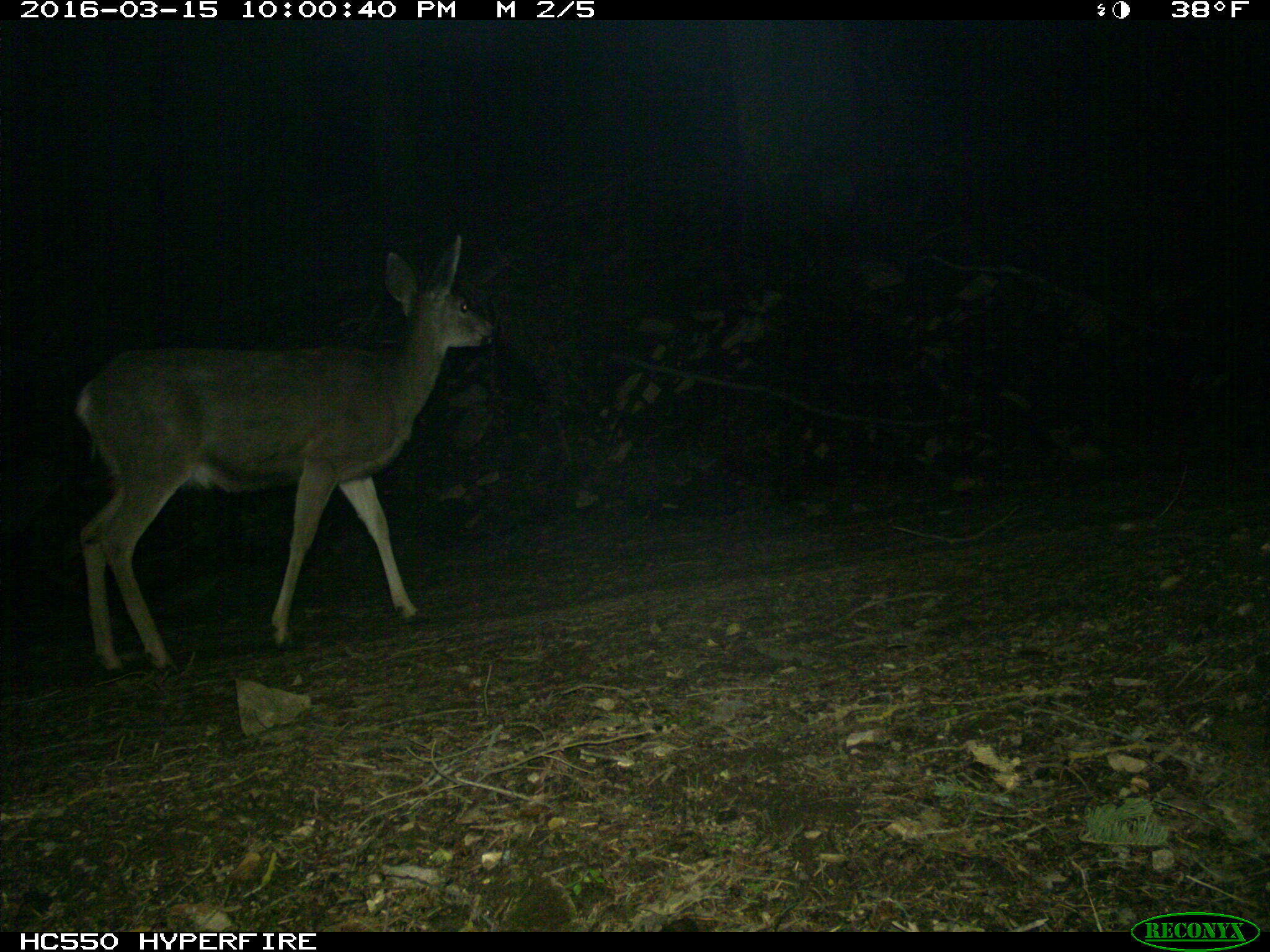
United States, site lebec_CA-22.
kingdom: Animalia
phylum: Chordata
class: Mammalia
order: Artiodactyla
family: Cervidae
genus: Odocoileus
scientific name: Odocoileus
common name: deer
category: unidentified deer